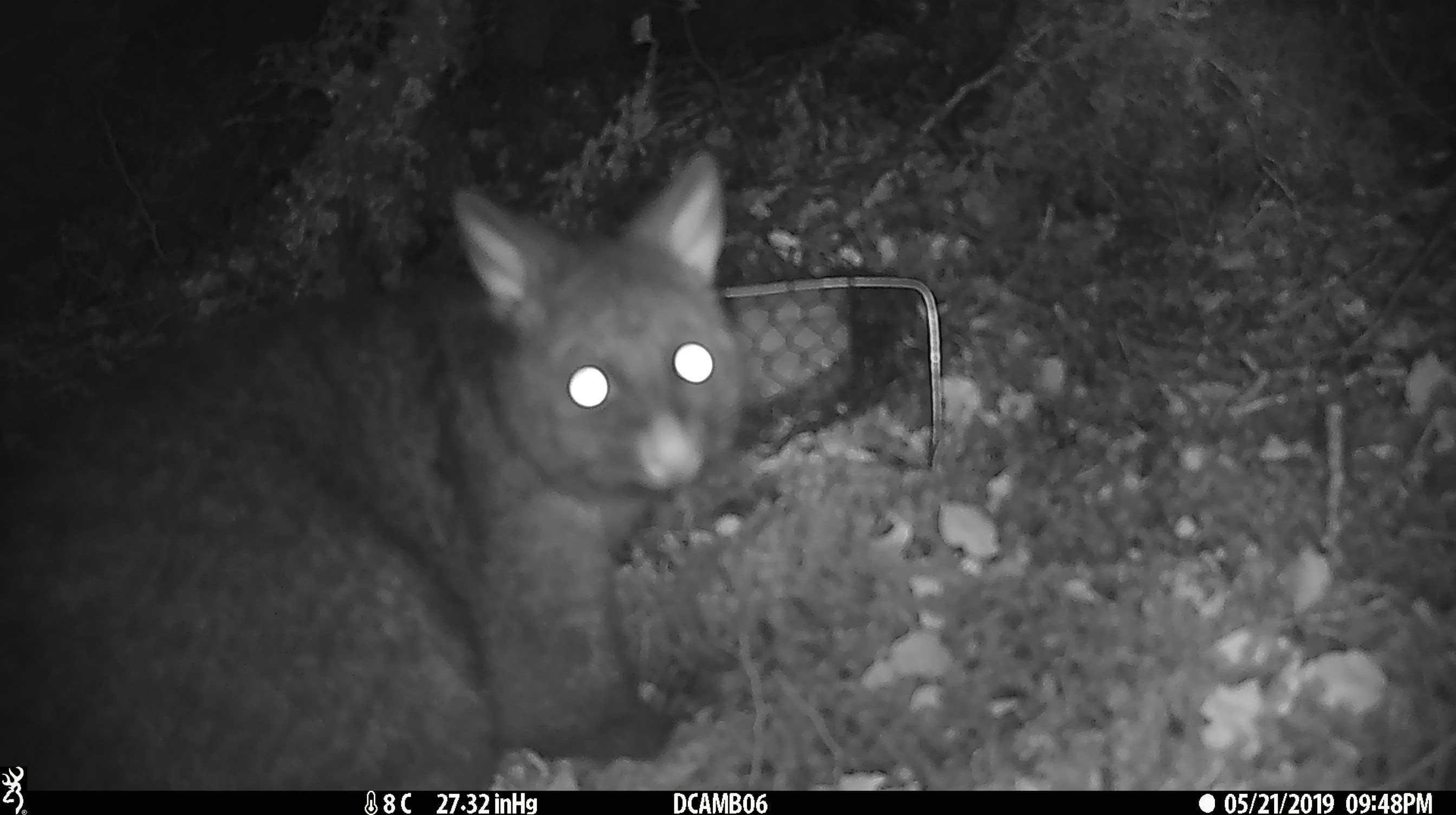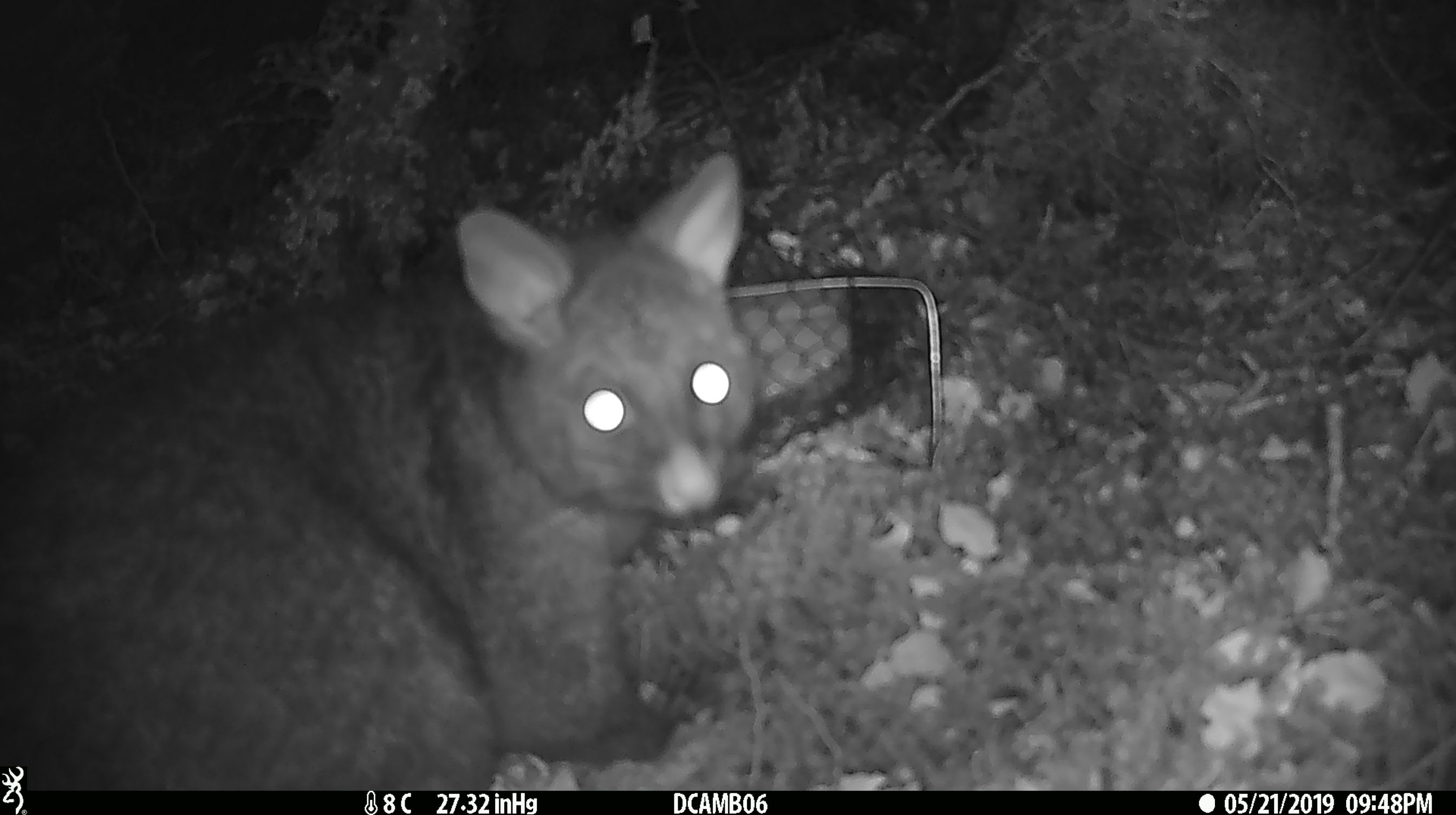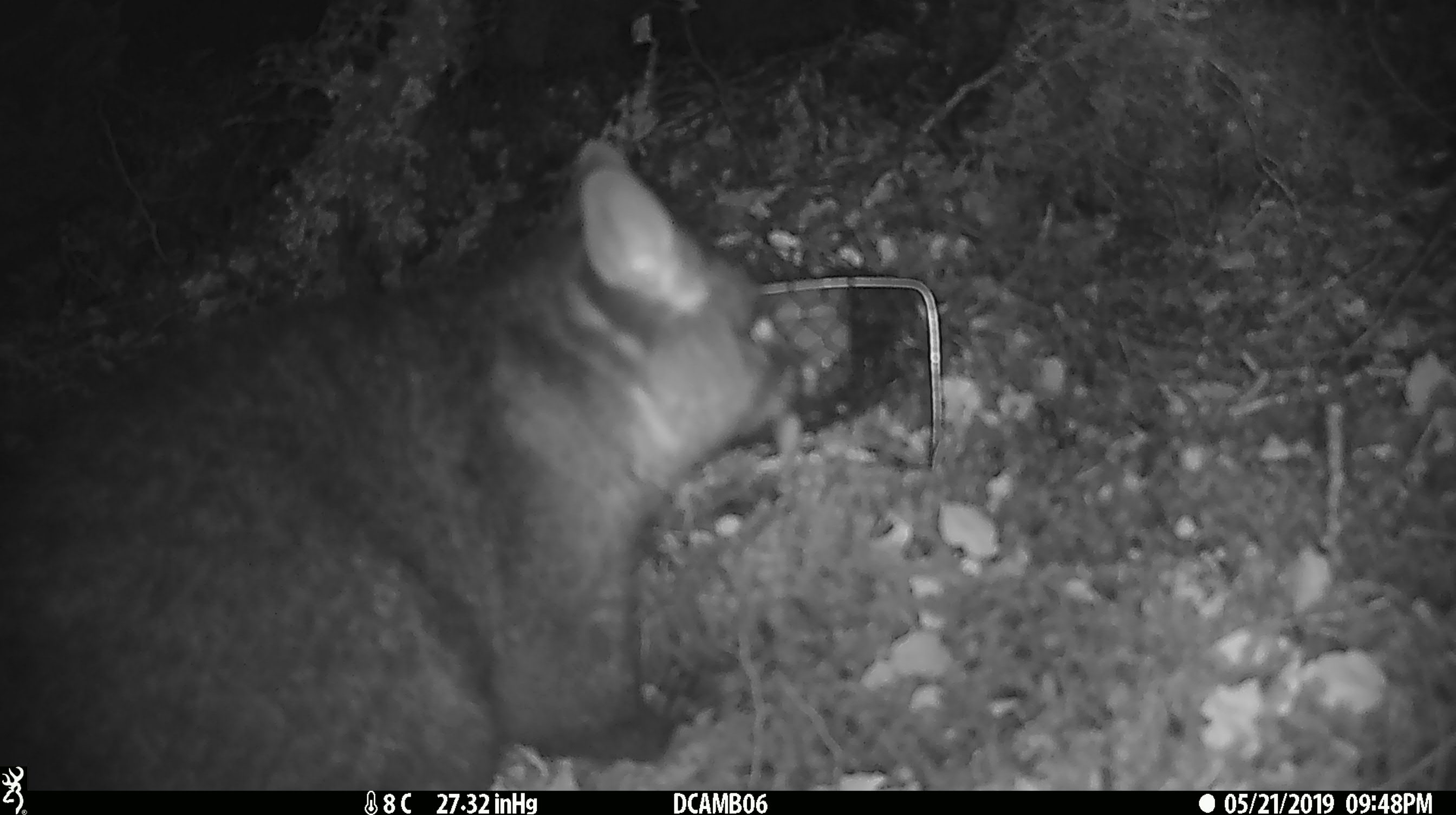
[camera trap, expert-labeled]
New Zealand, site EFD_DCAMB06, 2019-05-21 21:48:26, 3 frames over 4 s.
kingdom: Animalia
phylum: Chordata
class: Mammalia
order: Diprotodontia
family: Phalangeridae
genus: Trichosurus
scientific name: Trichosurus vulpecula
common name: common brushtail possum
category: possum